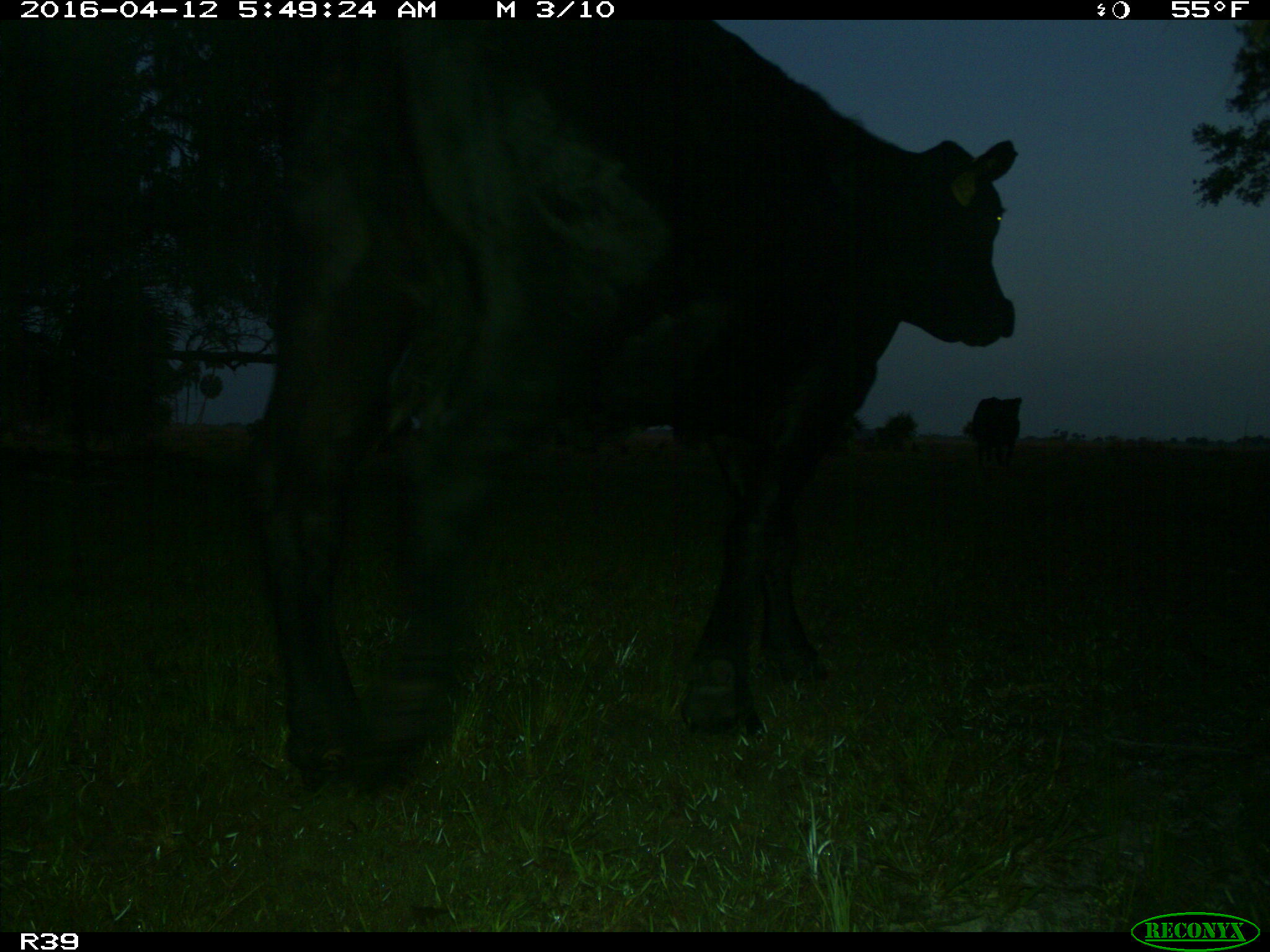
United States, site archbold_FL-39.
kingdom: Animalia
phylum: Chordata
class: Mammalia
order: Artiodactyla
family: Bovidae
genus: Bos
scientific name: Bos taurus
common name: domestic cow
Bos taurus (domestic cow).